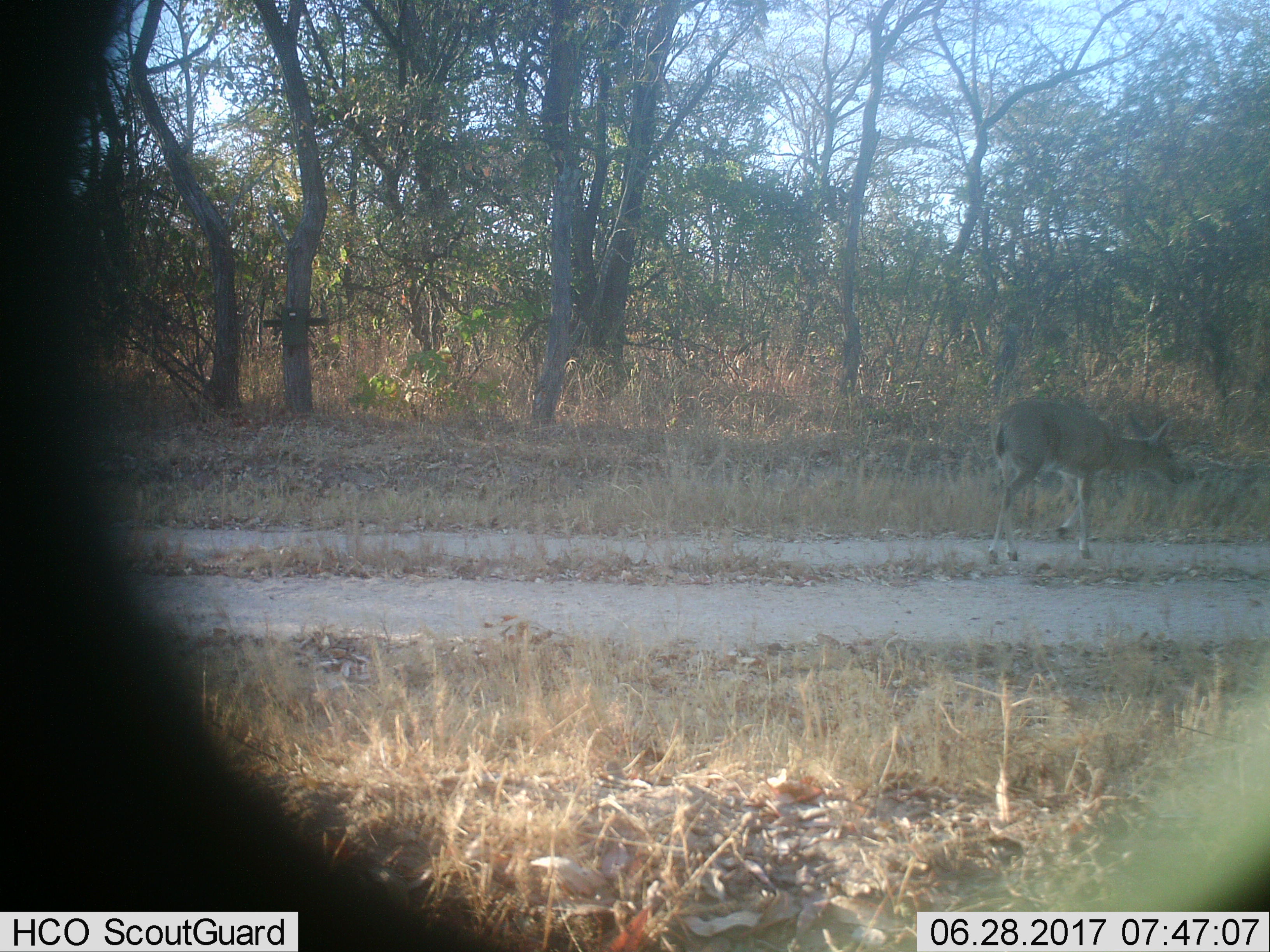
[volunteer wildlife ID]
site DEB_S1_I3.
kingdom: Animalia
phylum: Chordata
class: Mammalia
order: Artiodactyla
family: Bovidae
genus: Sylvicapra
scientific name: Sylvicapra grimmia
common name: common duiker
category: duikercommongrey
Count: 1.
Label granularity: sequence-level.